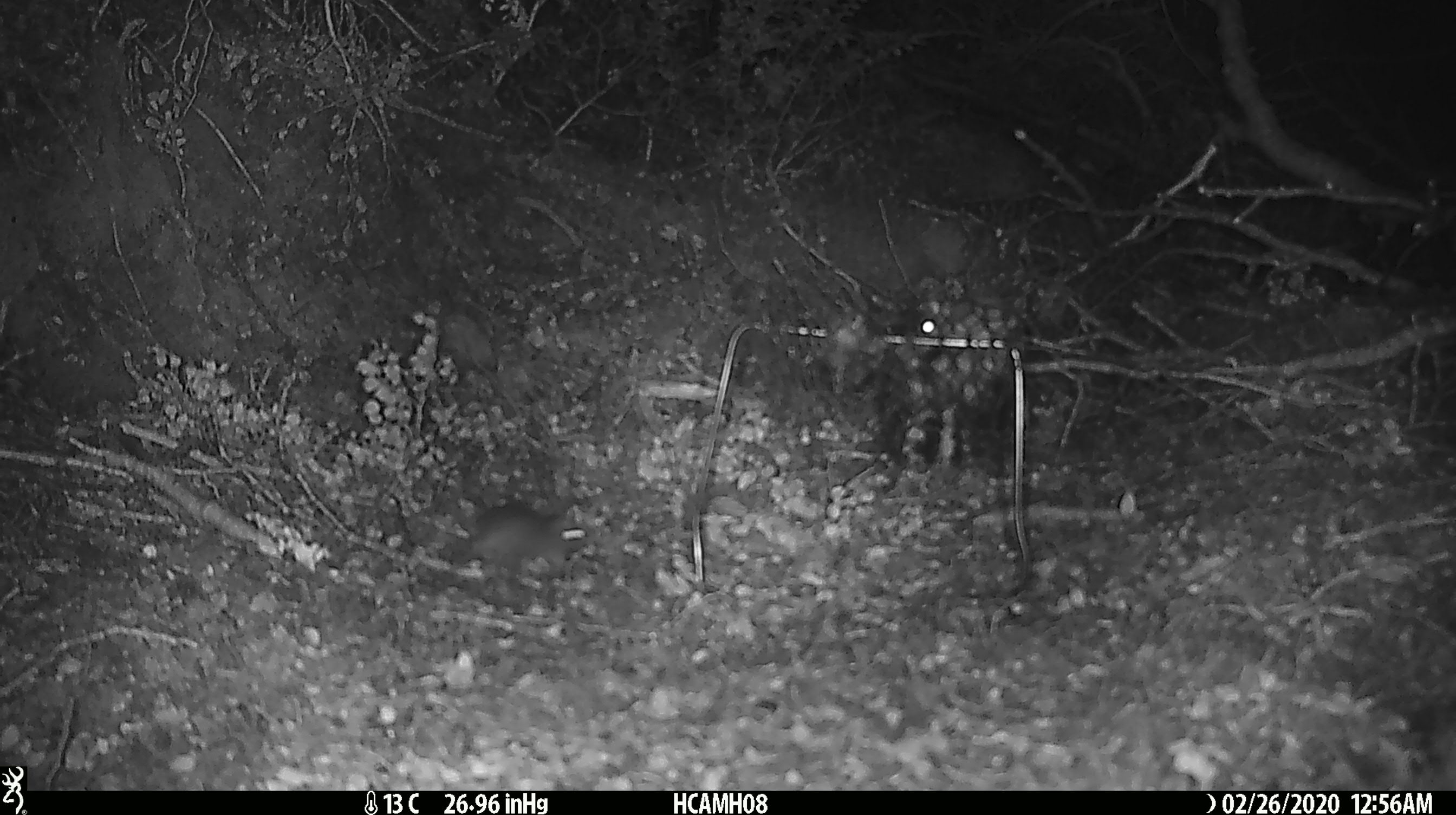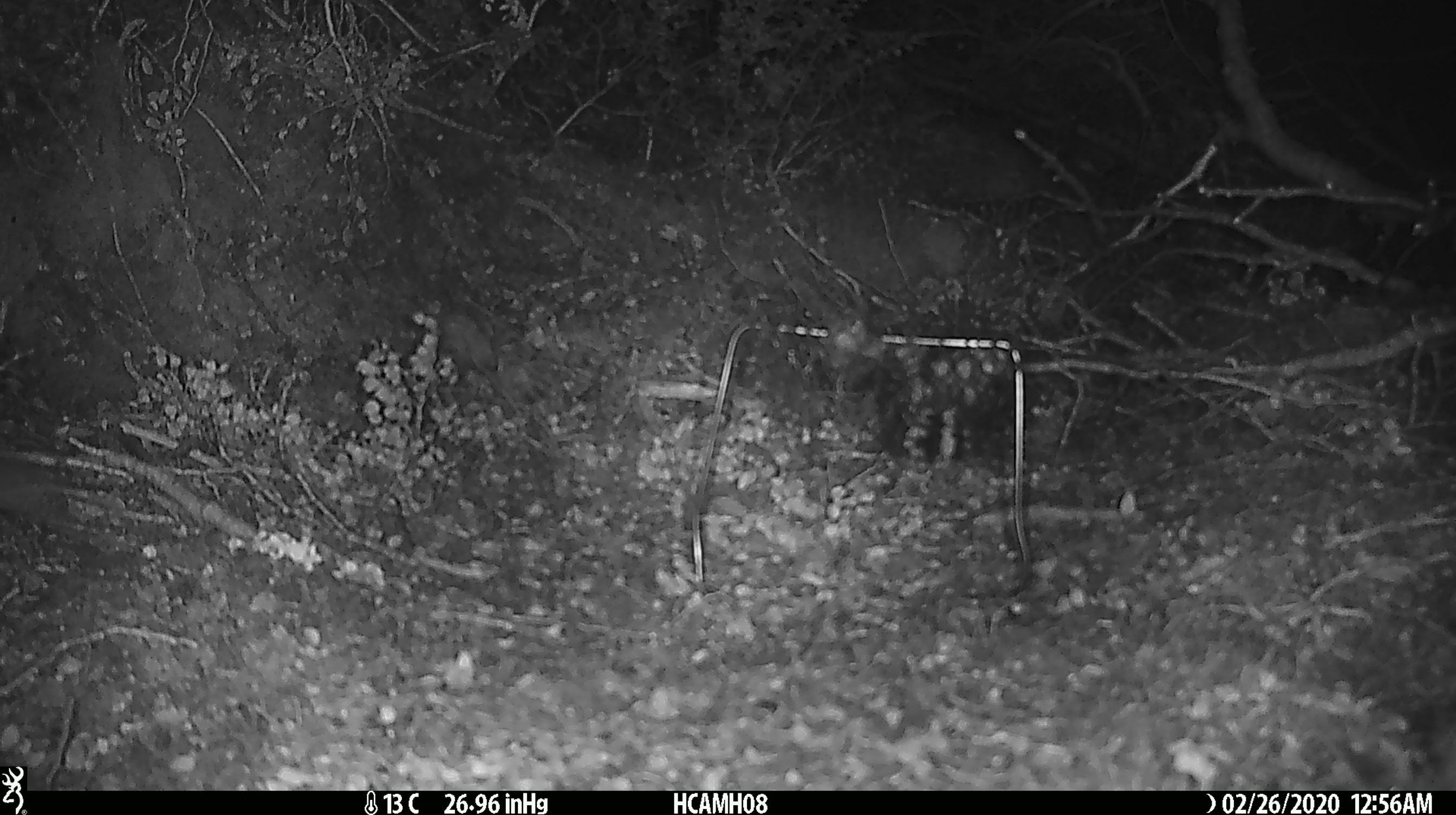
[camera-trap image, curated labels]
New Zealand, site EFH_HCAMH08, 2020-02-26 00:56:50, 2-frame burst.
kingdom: Animalia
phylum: Chordata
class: Mammalia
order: Rodentia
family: Muridae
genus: Mus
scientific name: Mus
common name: mouse